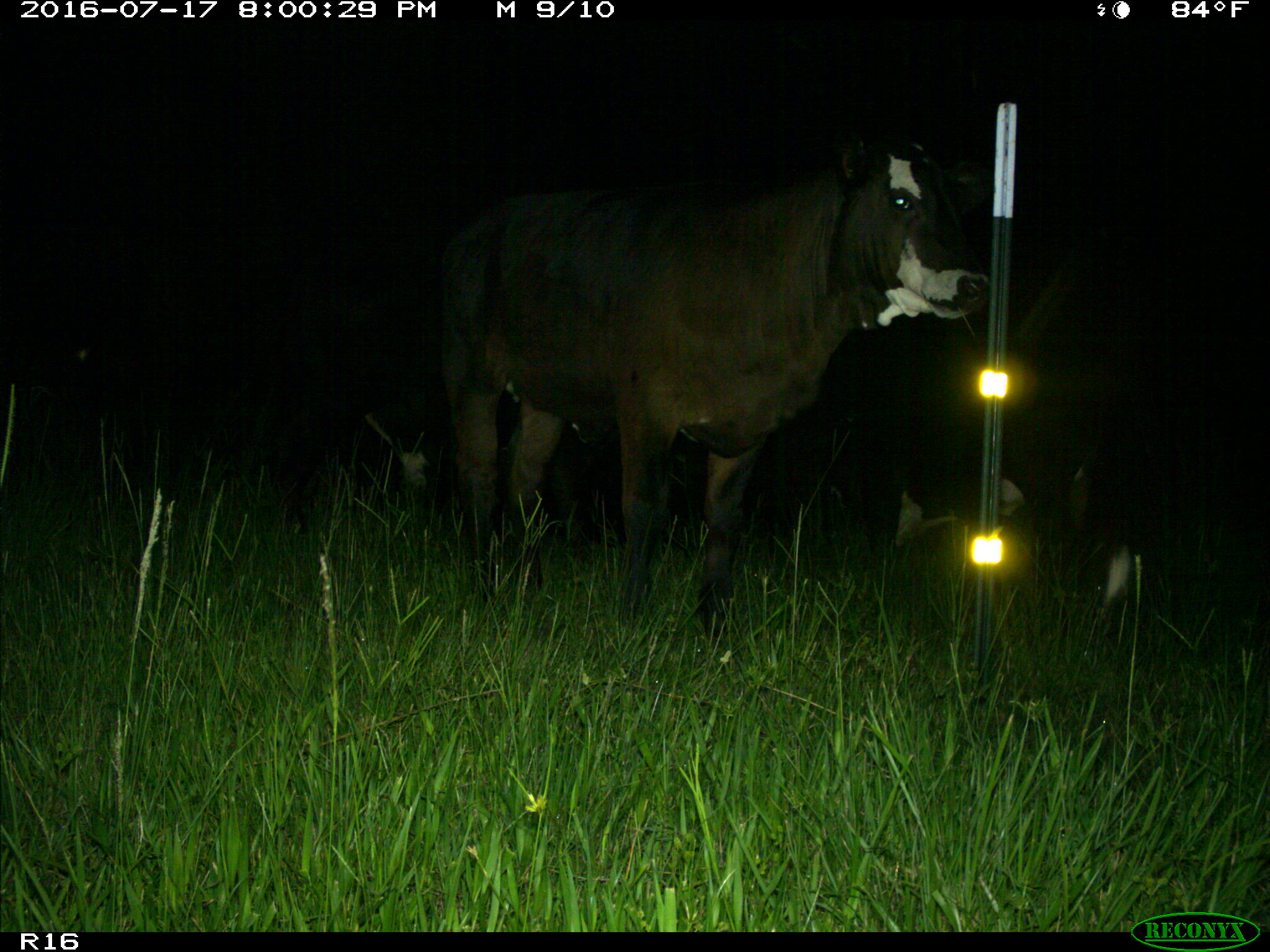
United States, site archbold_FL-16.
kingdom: Animalia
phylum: Chordata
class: Mammalia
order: Artiodactyla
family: Bovidae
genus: Bos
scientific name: Bos taurus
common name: domestic cow